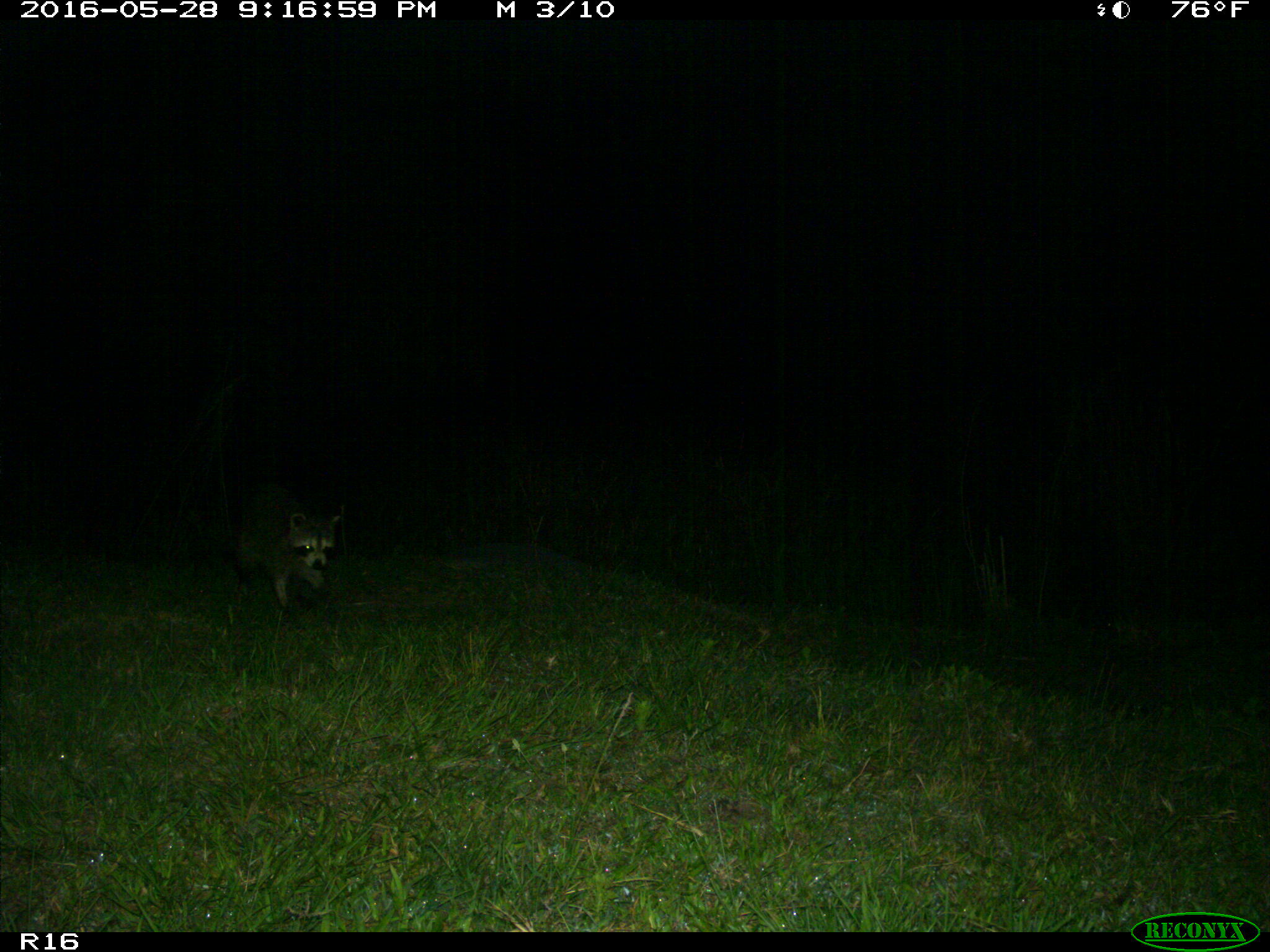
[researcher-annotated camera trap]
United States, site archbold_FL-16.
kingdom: Animalia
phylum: Chordata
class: Mammalia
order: Carnivora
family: Procyonidae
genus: Procyon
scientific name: Procyon lotor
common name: common raccoon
Procyon lotor (common raccoon).